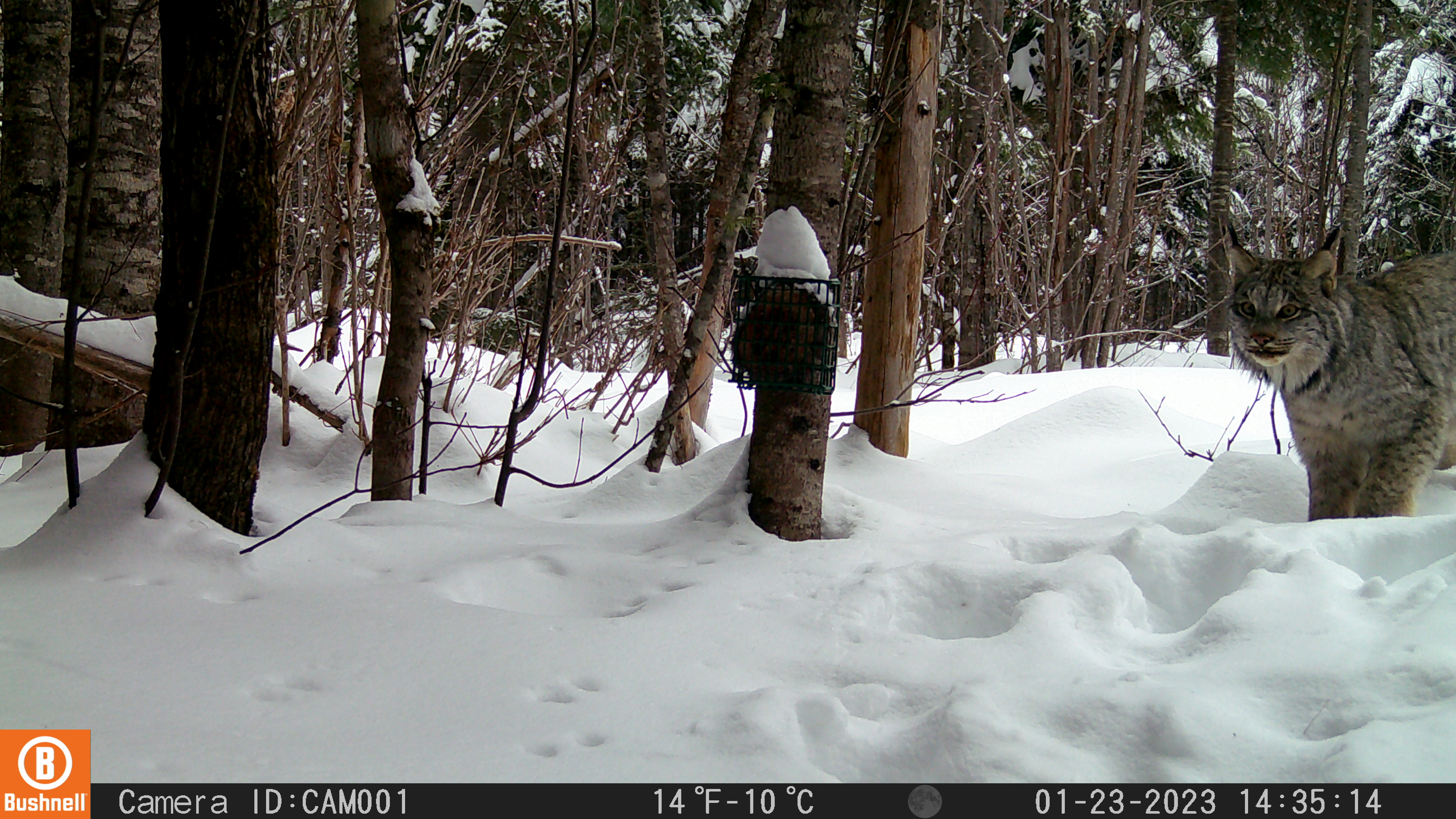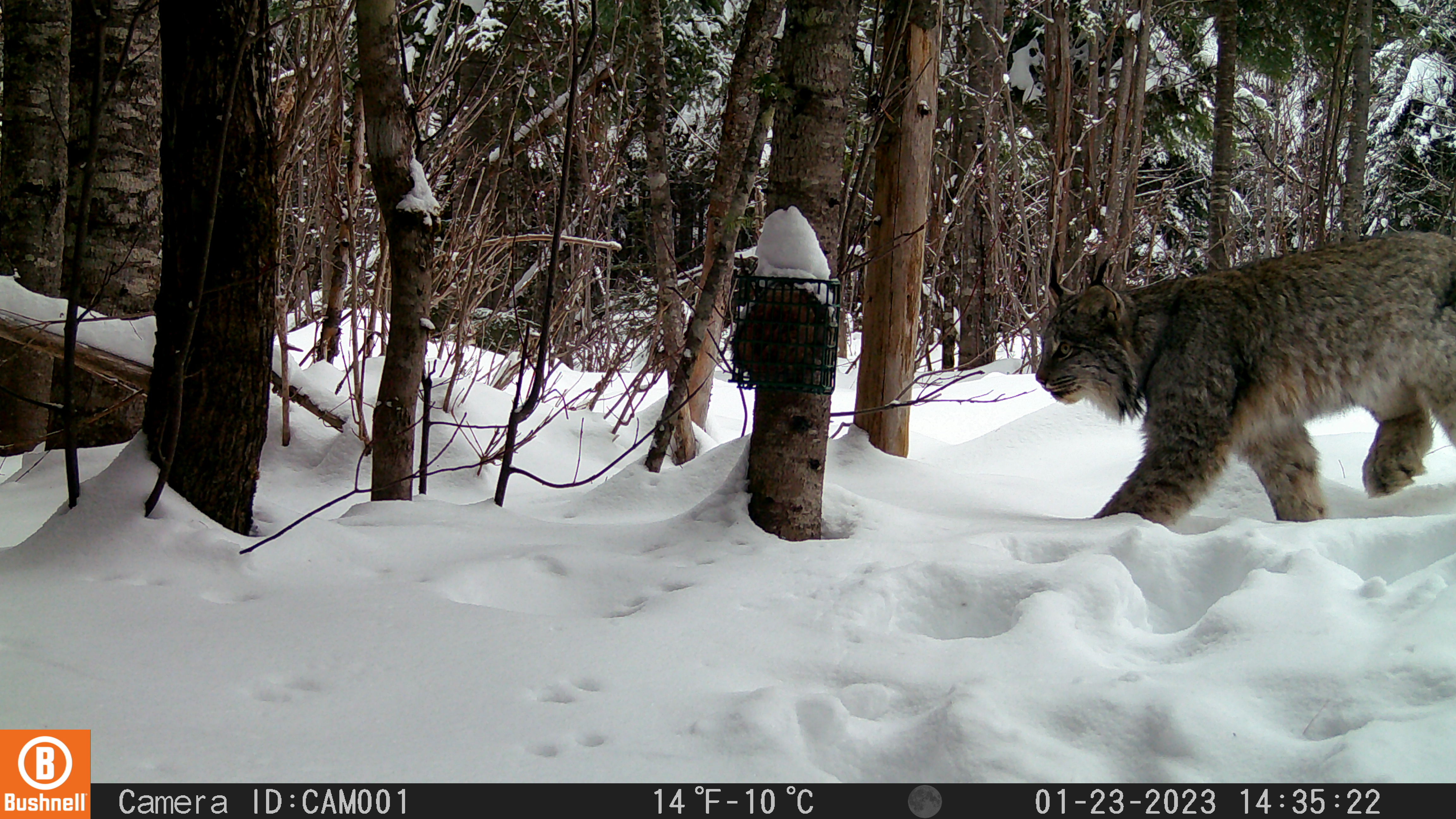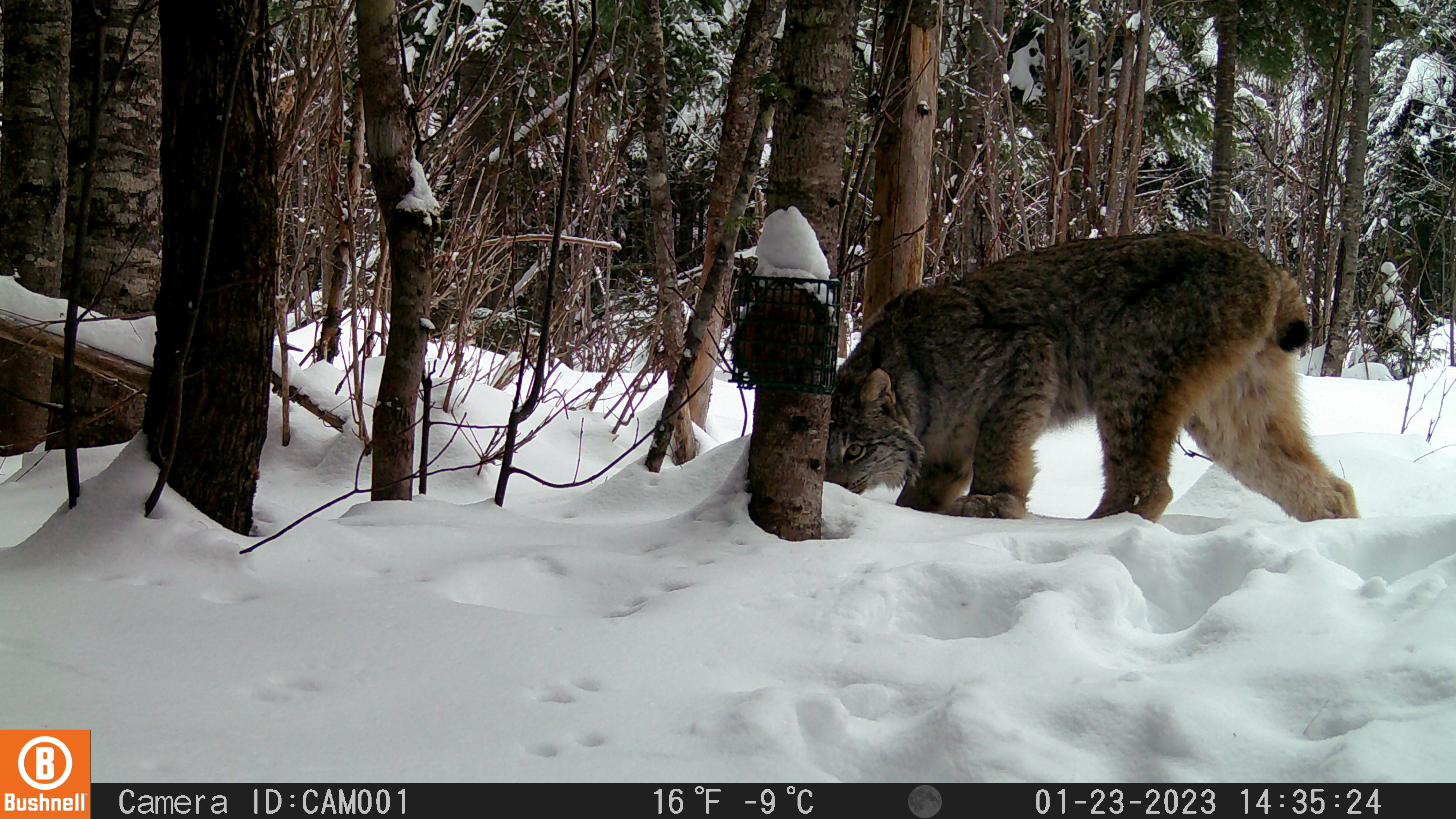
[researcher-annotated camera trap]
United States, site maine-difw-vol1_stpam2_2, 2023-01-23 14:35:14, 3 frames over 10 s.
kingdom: Animalia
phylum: Chordata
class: Mammalia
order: Carnivora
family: Felidae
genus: Lynx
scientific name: Lynx canadensis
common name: canada lynx